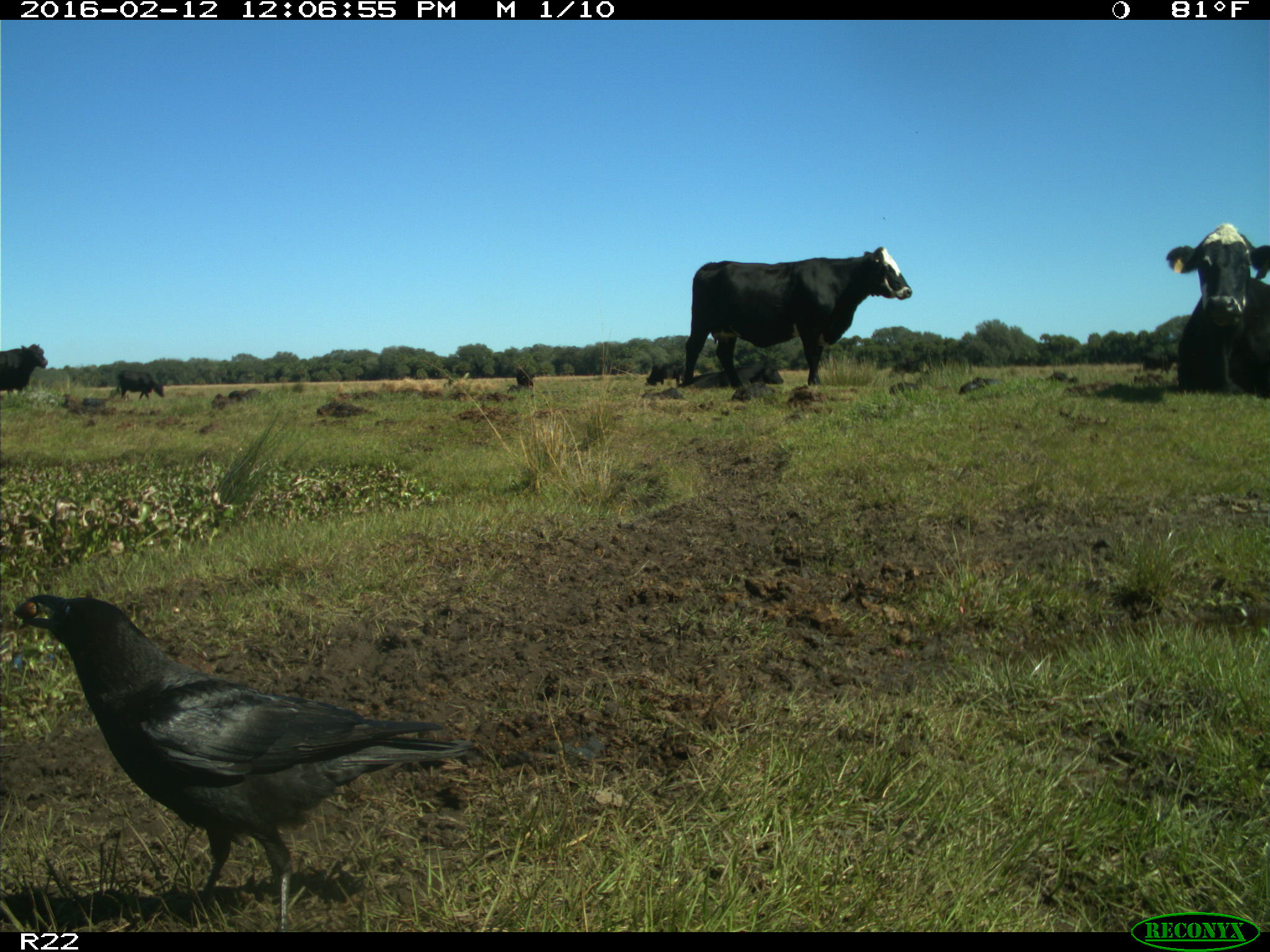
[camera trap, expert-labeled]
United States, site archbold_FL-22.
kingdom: Animalia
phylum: Chordata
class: Mammalia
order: Artiodactyla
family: Bovidae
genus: Bos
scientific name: Bos taurus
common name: domestic cow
Bos taurus (domestic cow).